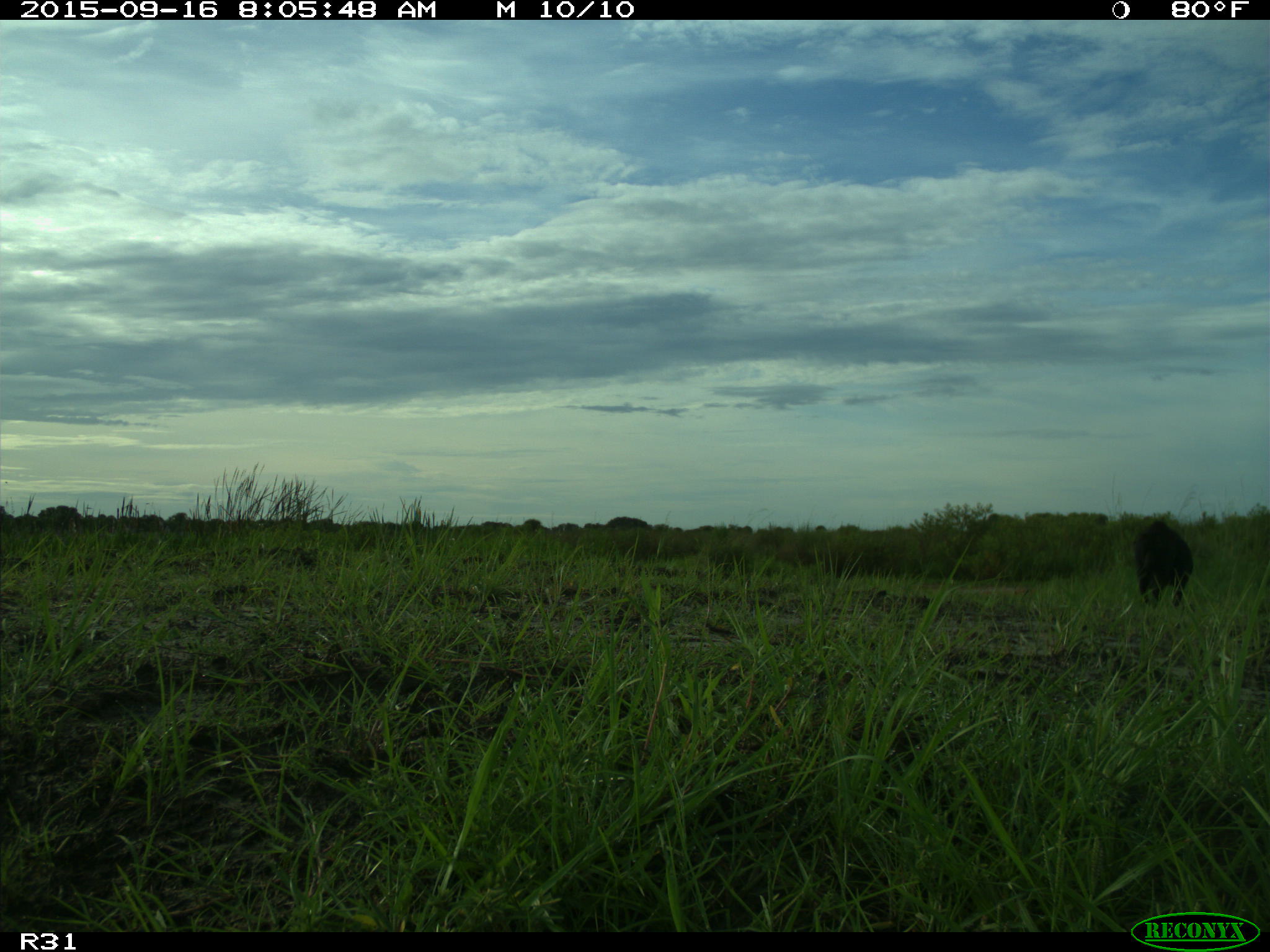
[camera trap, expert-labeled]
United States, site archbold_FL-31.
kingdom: Animalia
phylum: Chordata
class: Mammalia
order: Artiodactyla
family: Suidae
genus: Sus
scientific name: Sus scrofa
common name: wild boar